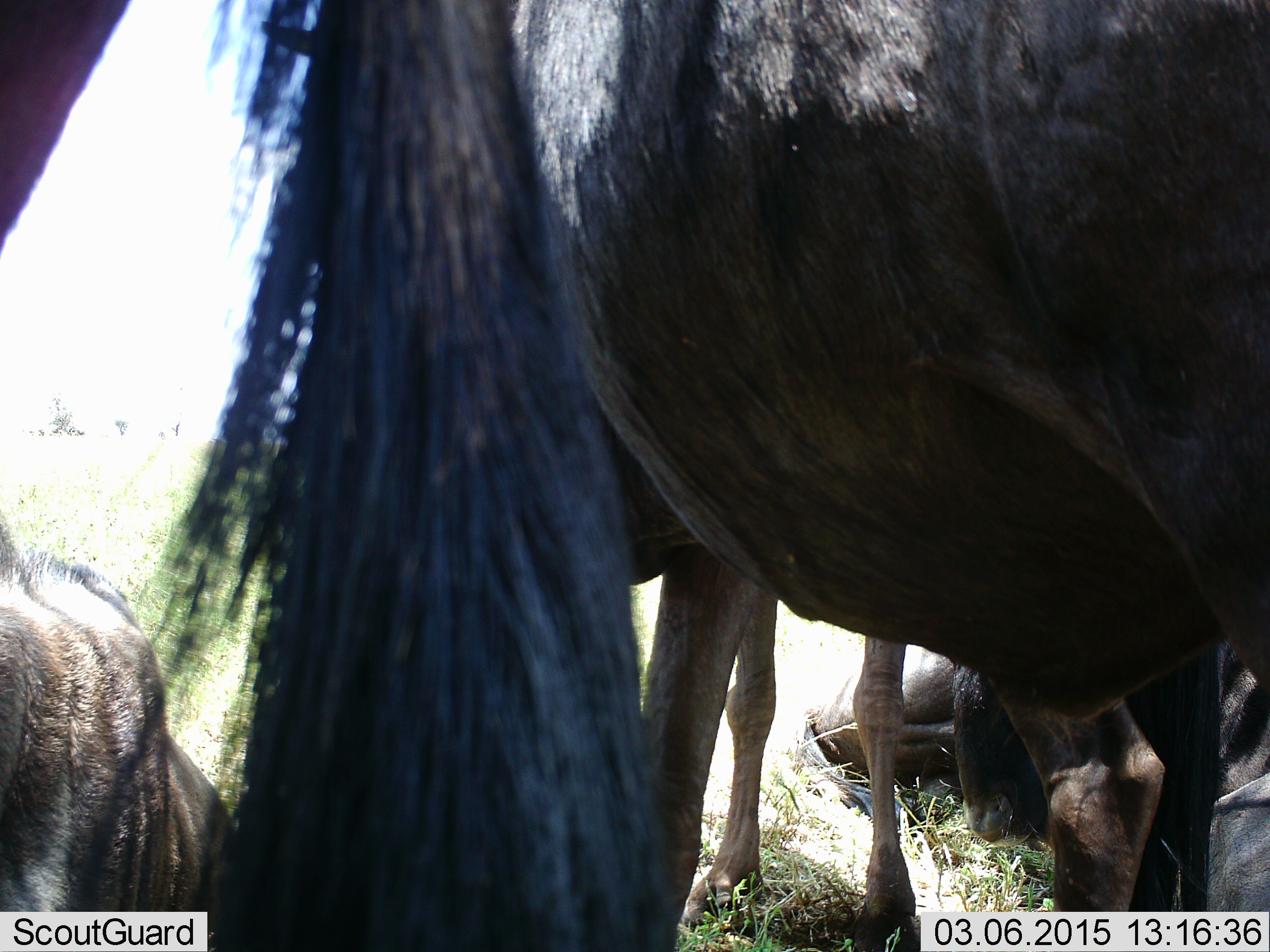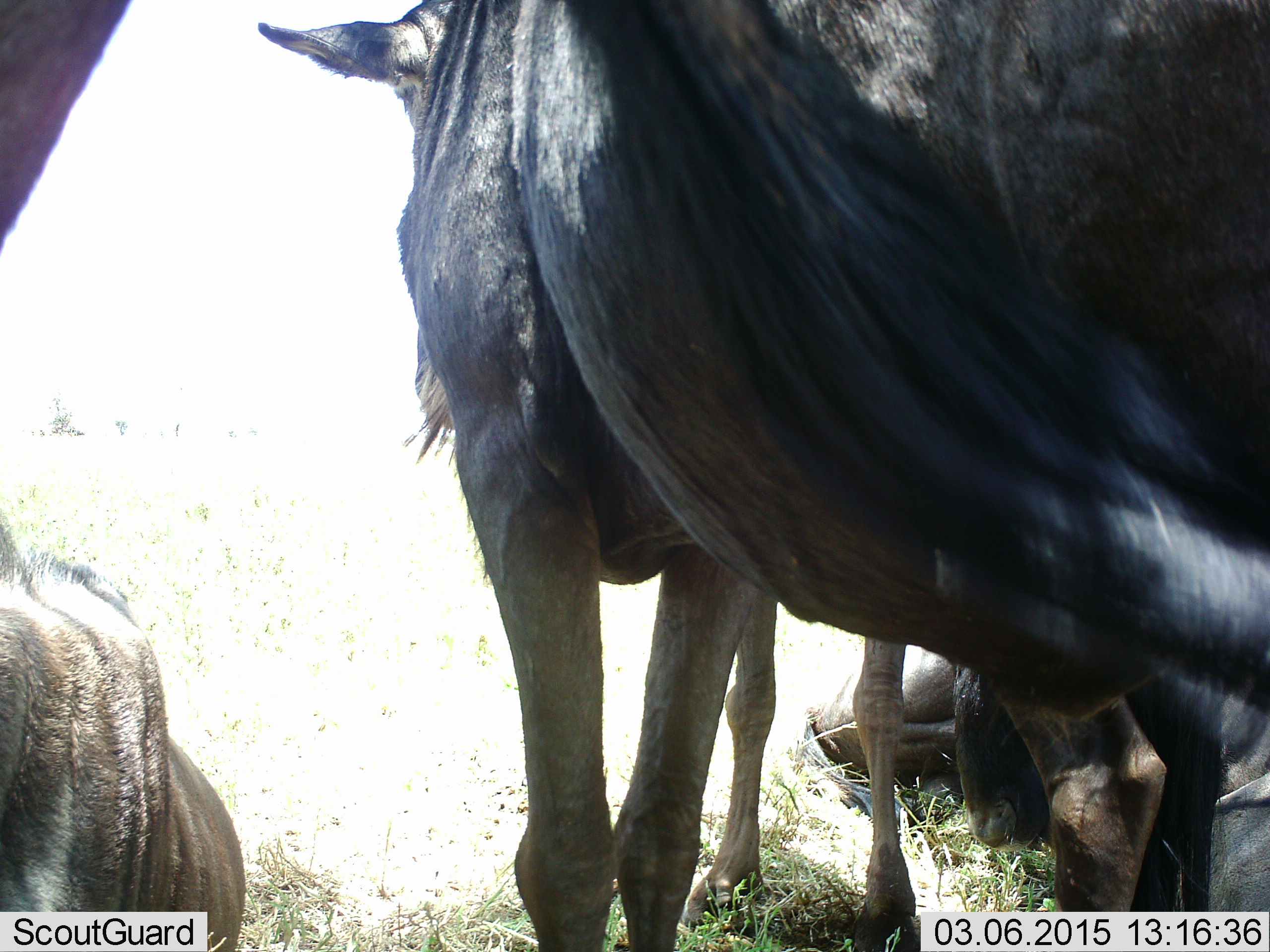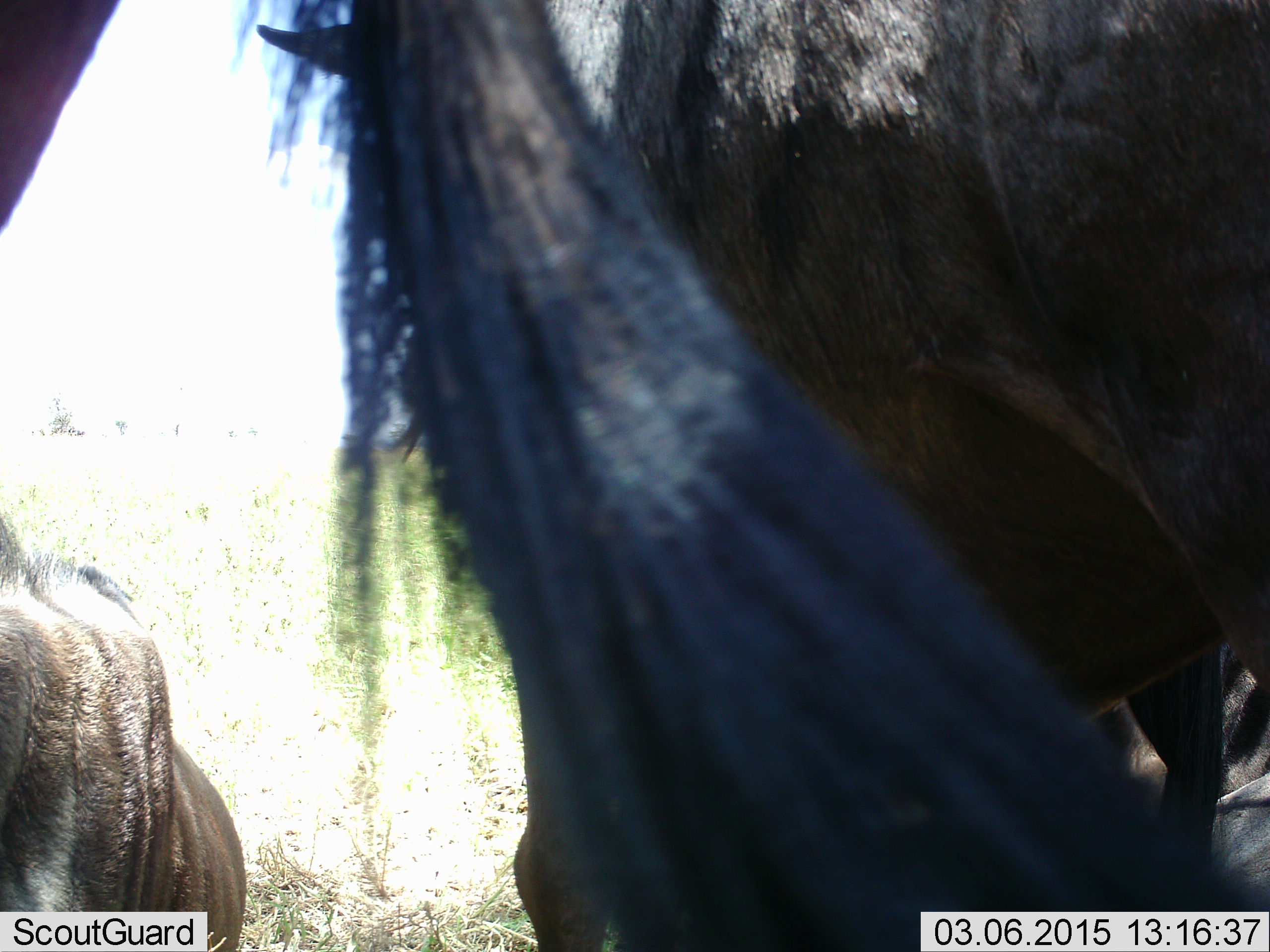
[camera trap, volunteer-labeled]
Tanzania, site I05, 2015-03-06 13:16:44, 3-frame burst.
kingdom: Animalia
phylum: Chordata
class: Mammalia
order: Artiodactyla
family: Bovidae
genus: Connochaetes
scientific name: Connochaetes taurinus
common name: blue wildebeest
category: wildebeest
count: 4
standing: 80%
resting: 80%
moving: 0%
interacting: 0%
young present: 0%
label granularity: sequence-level